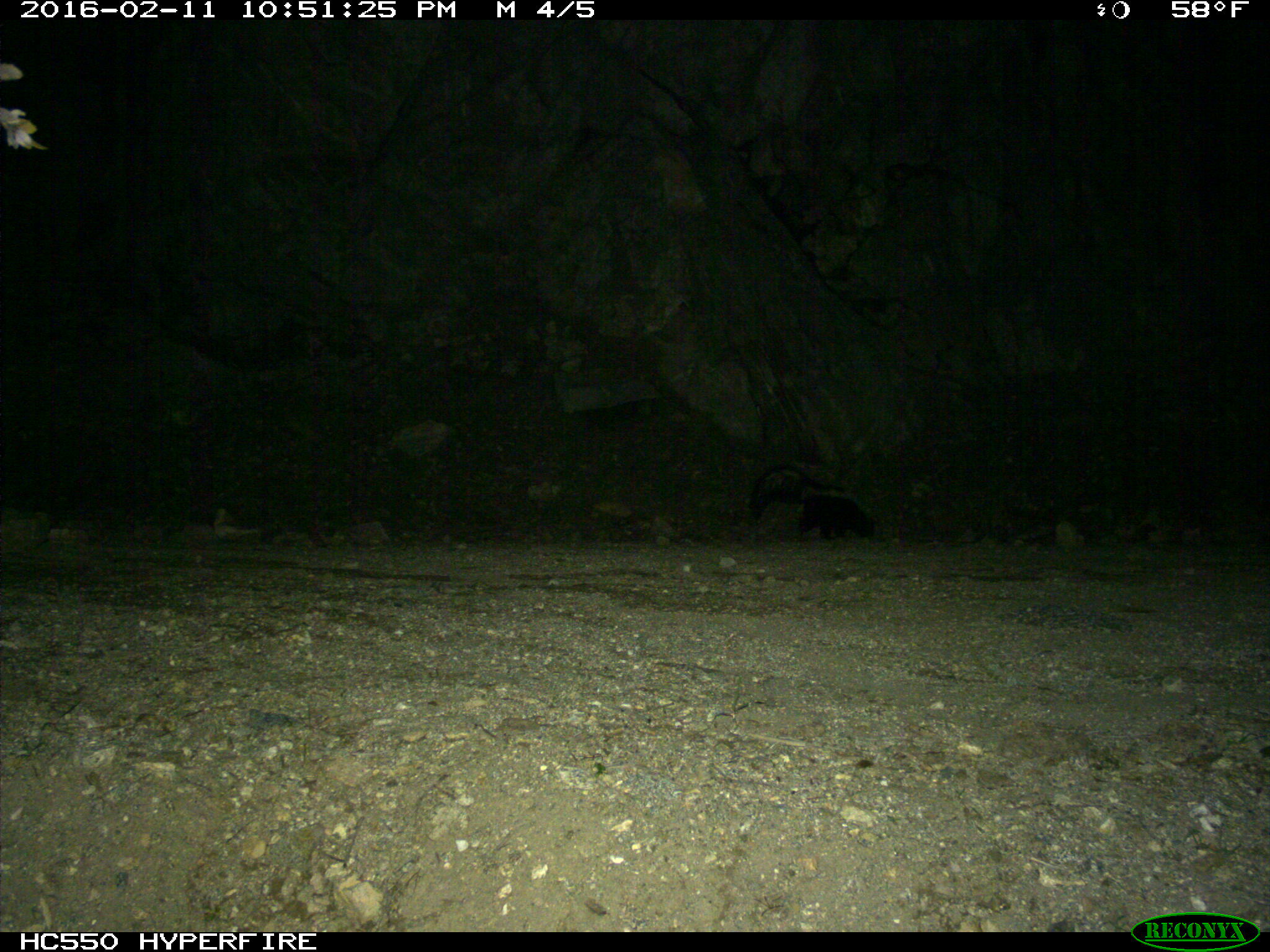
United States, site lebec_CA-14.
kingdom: Animalia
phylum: Chordata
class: Mammalia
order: Carnivora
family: Mephitidae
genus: Mephitis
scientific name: Mephitis mephitis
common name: striped skunk